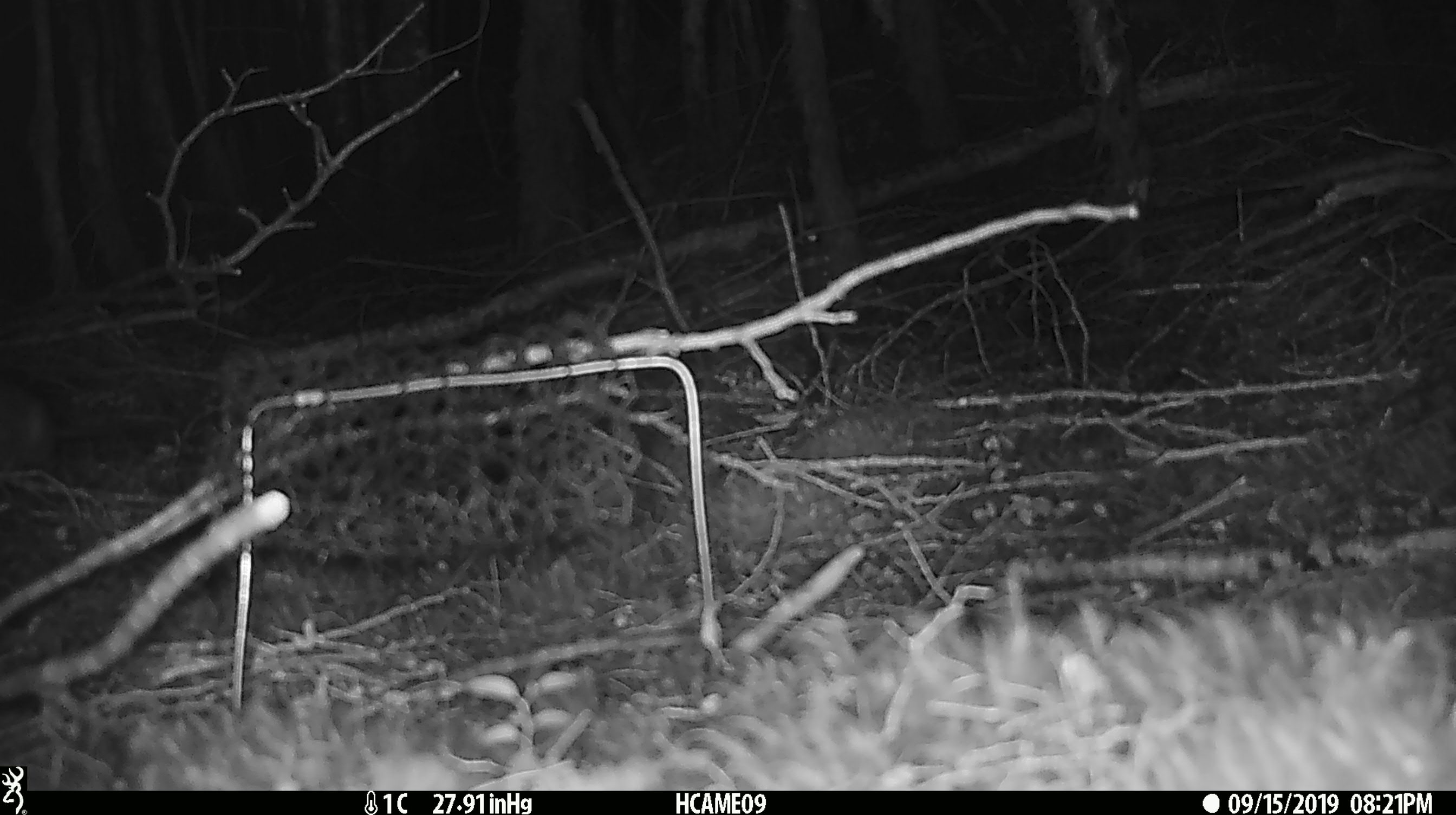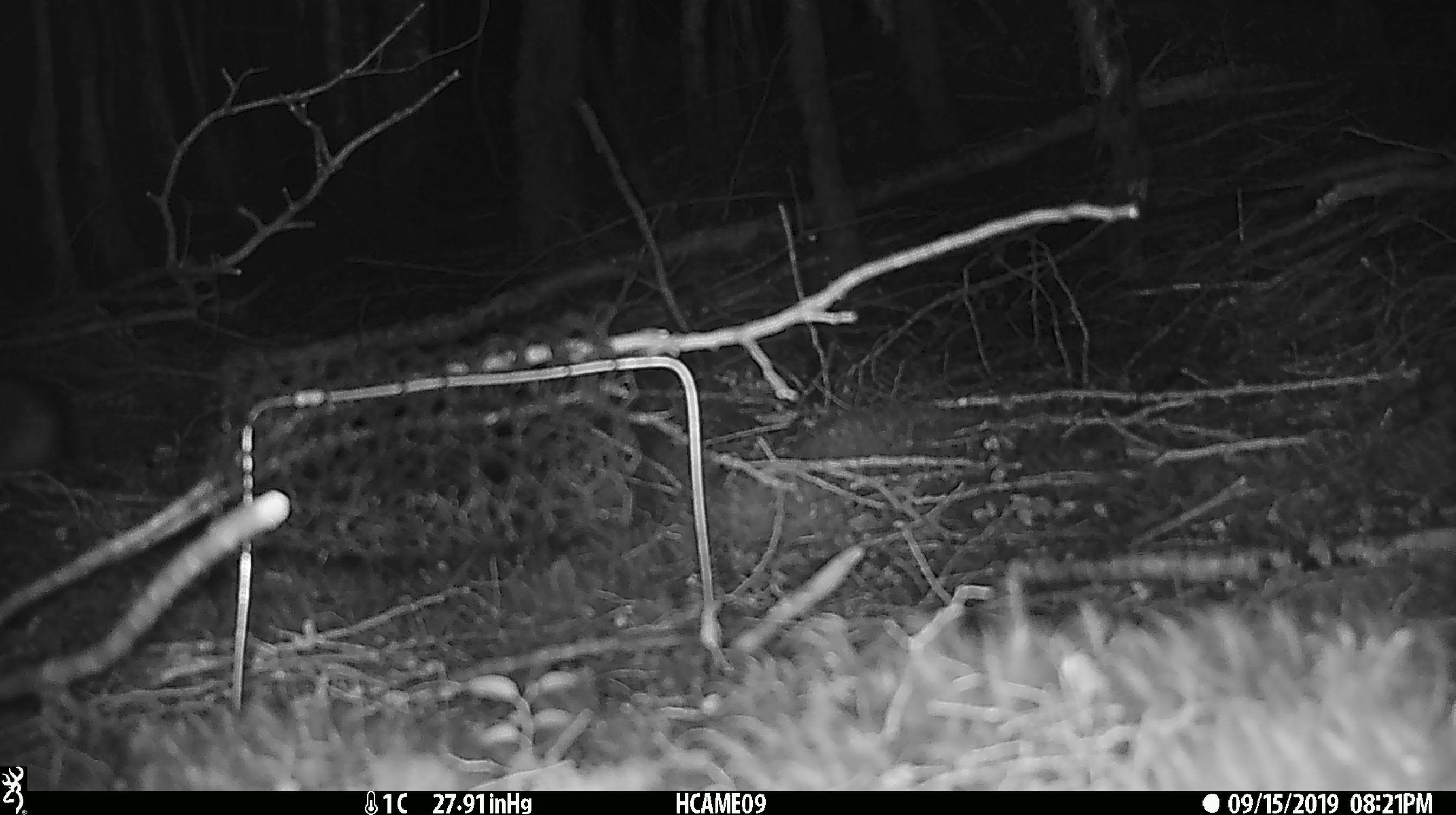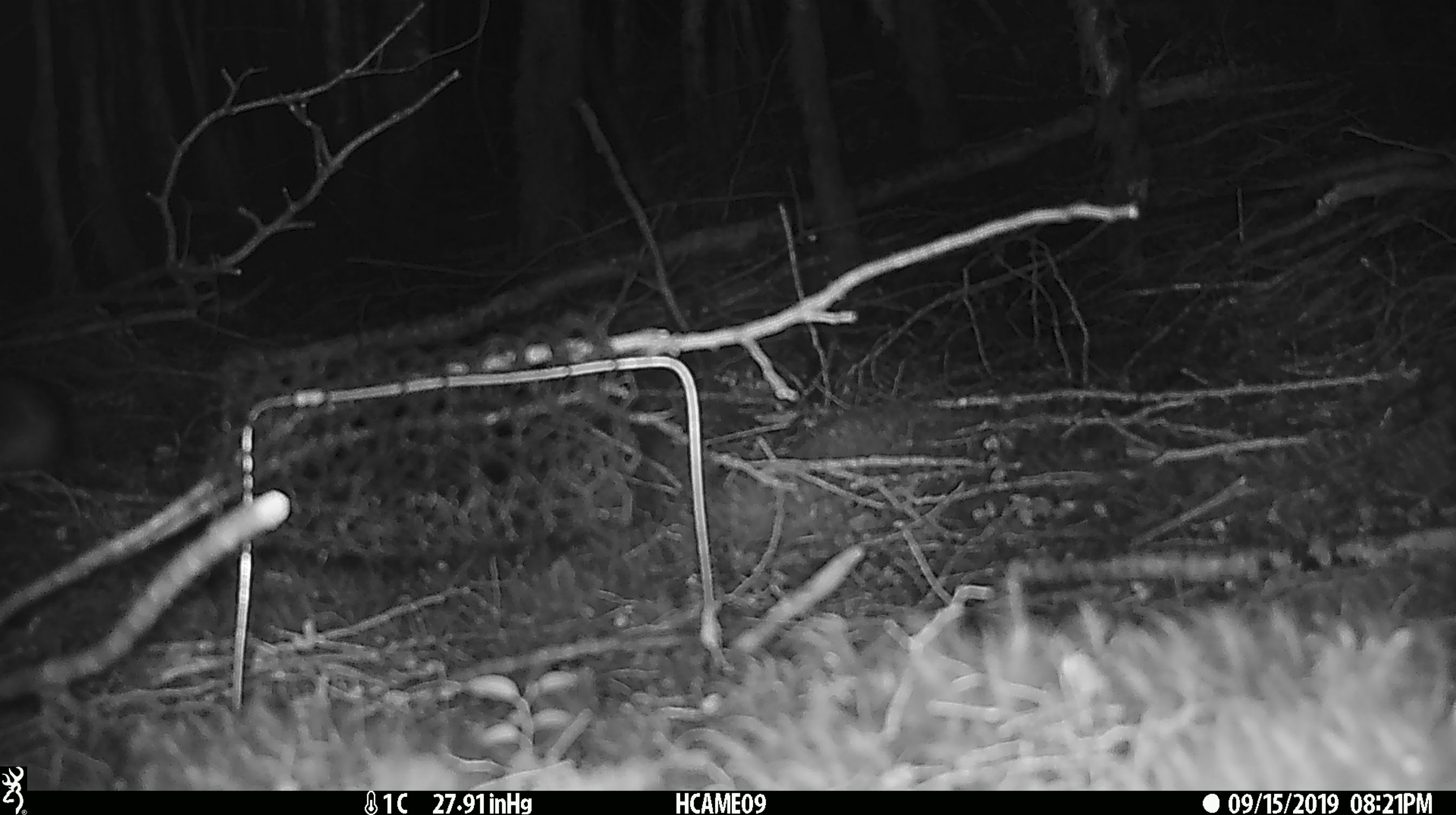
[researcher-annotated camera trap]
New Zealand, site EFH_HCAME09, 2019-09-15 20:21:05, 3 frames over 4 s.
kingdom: Animalia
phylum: Chordata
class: Mammalia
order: Rodentia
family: Muridae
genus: Rattus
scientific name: Rattus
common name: rat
Rat (Rattus).